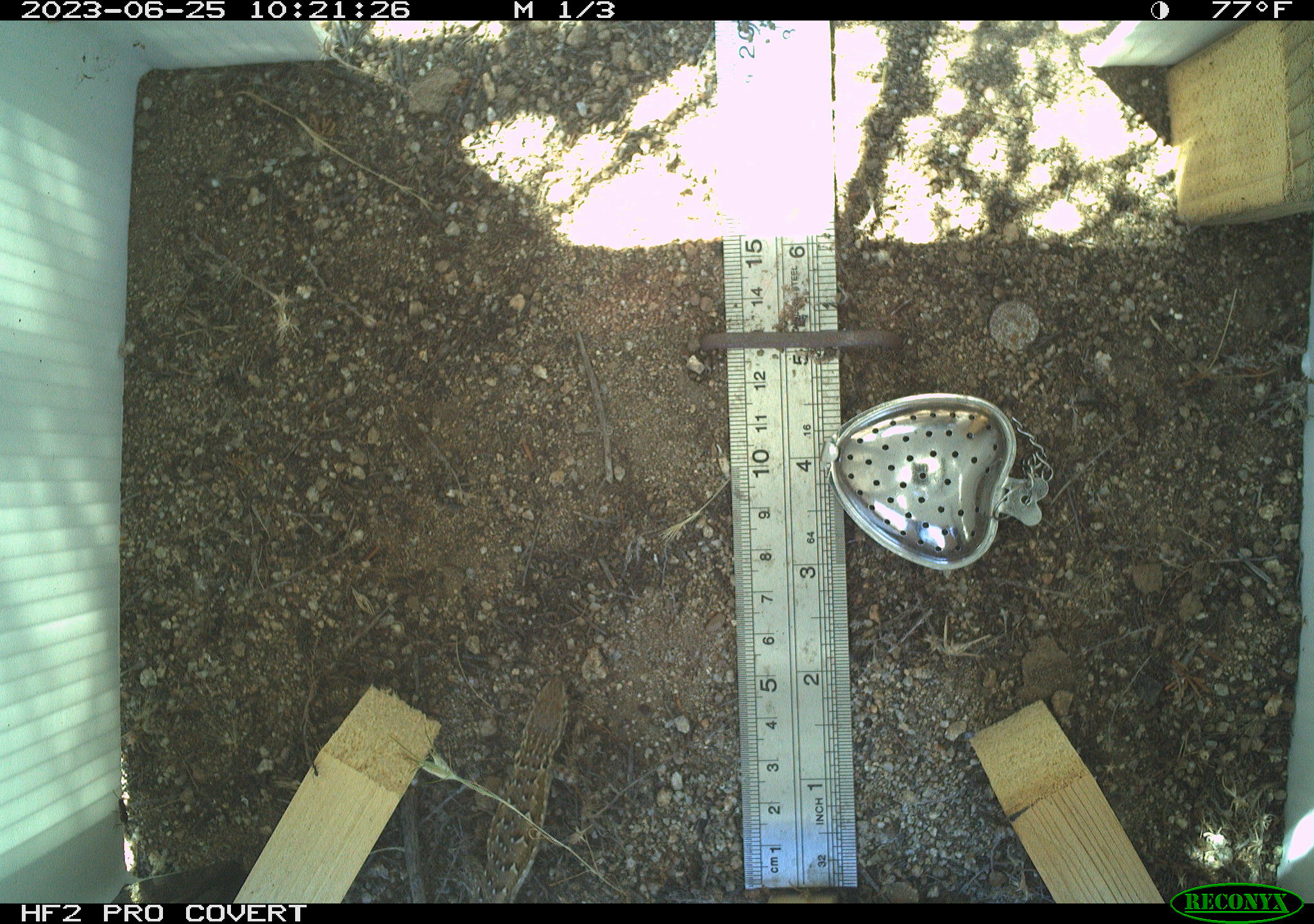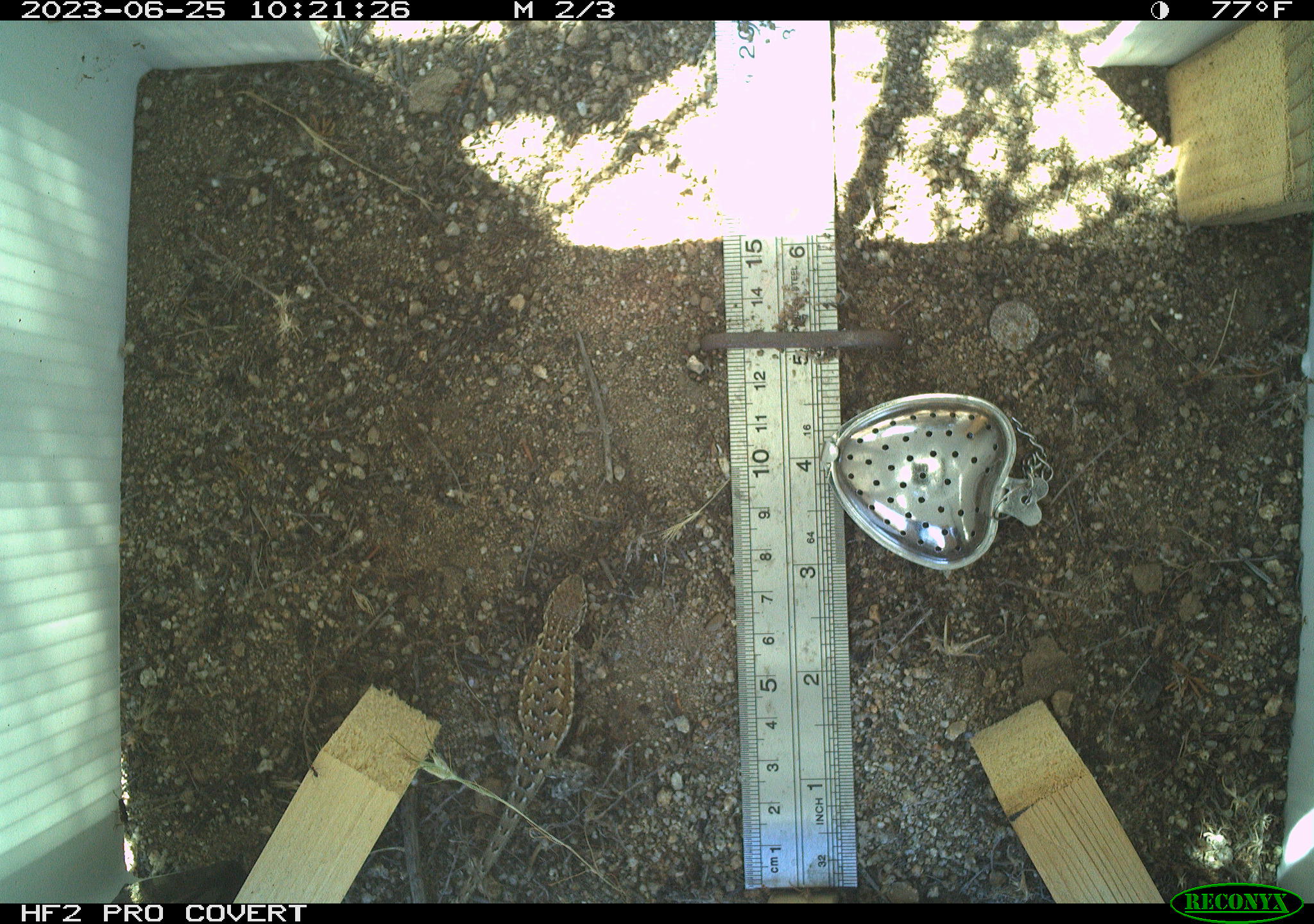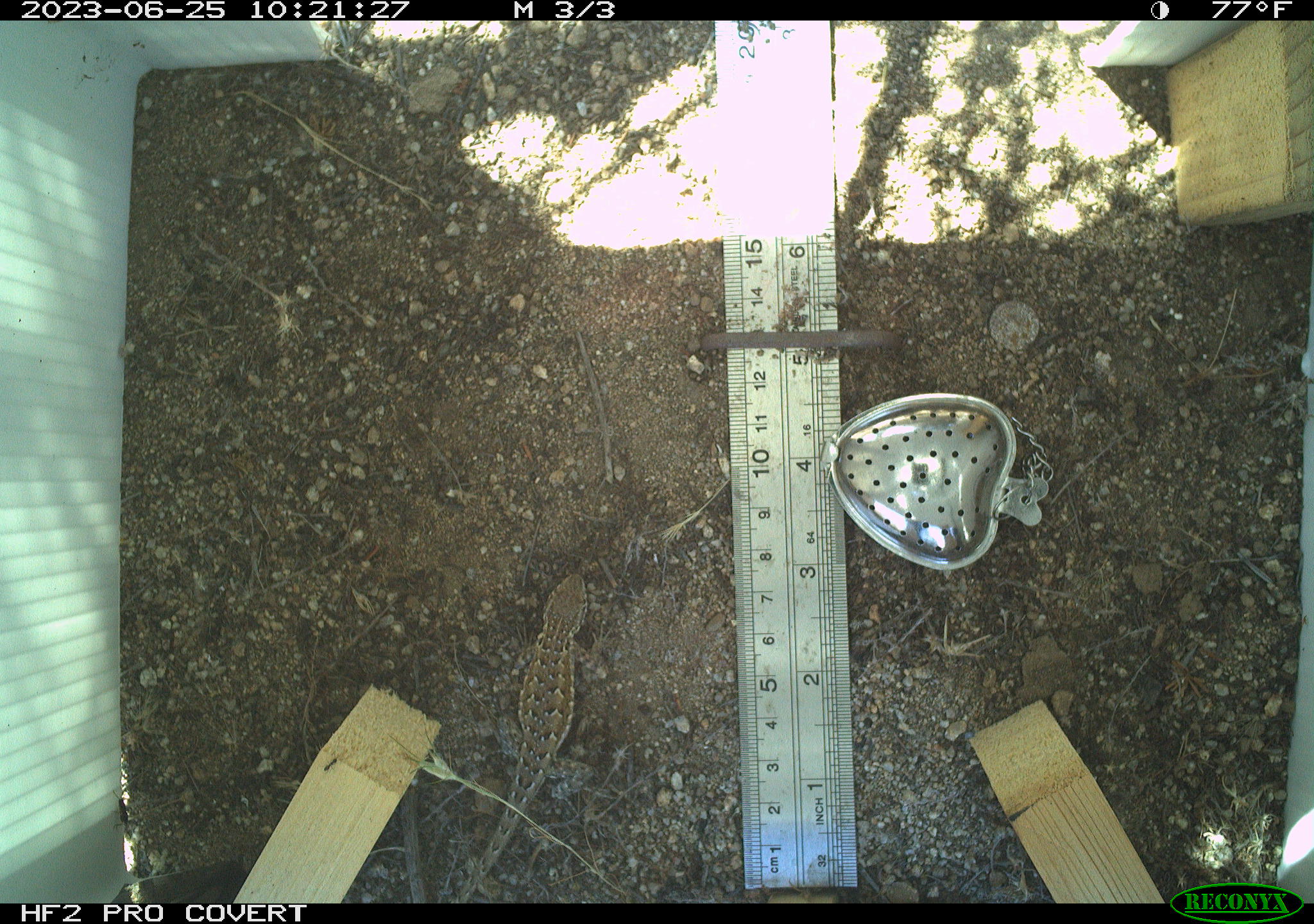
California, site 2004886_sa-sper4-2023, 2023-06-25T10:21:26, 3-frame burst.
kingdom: Animalia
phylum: Chordata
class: Reptilia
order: Squamata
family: Phrynosomatidae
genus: Uta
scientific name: Uta stansburiana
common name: common side-blotched lizard